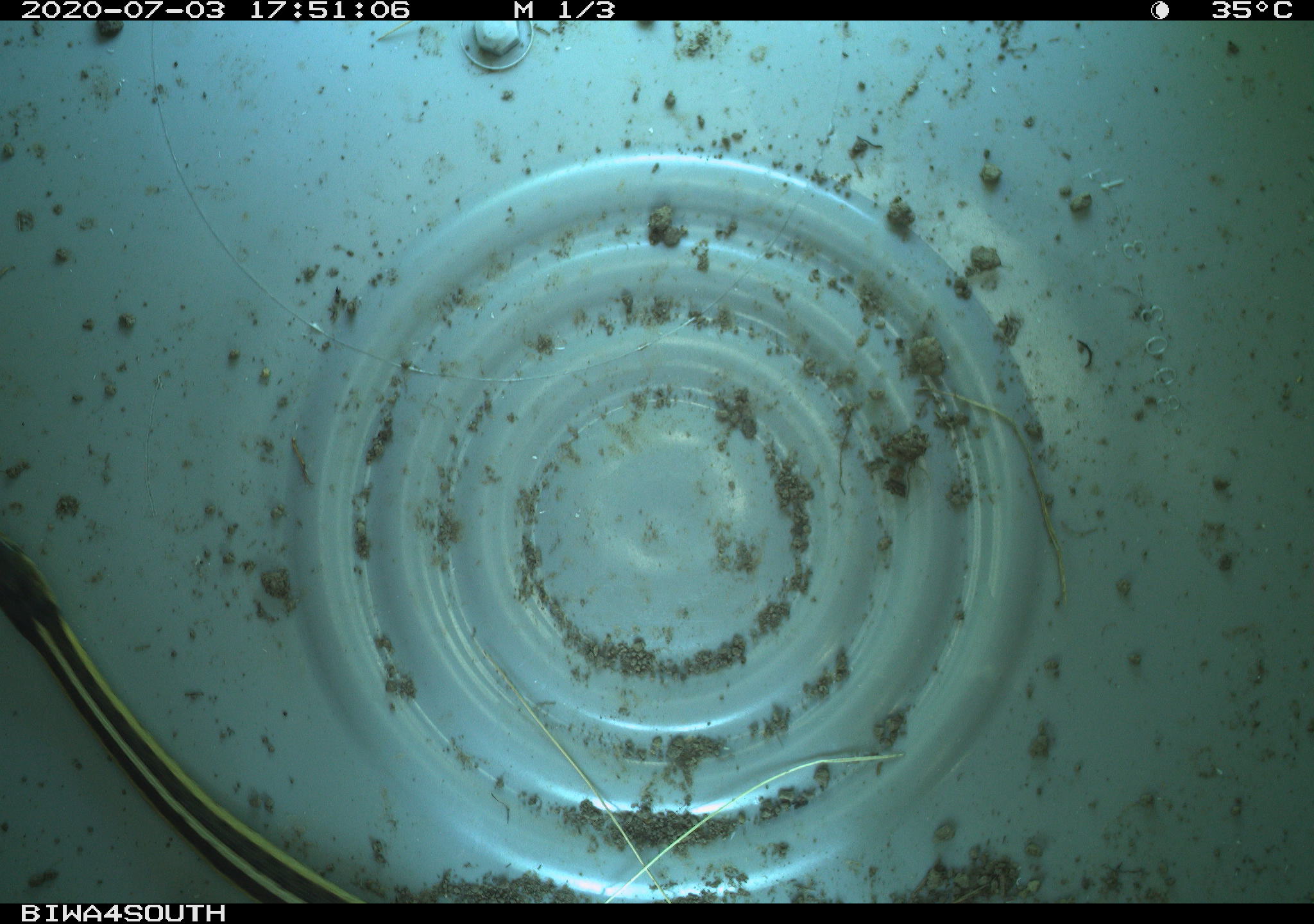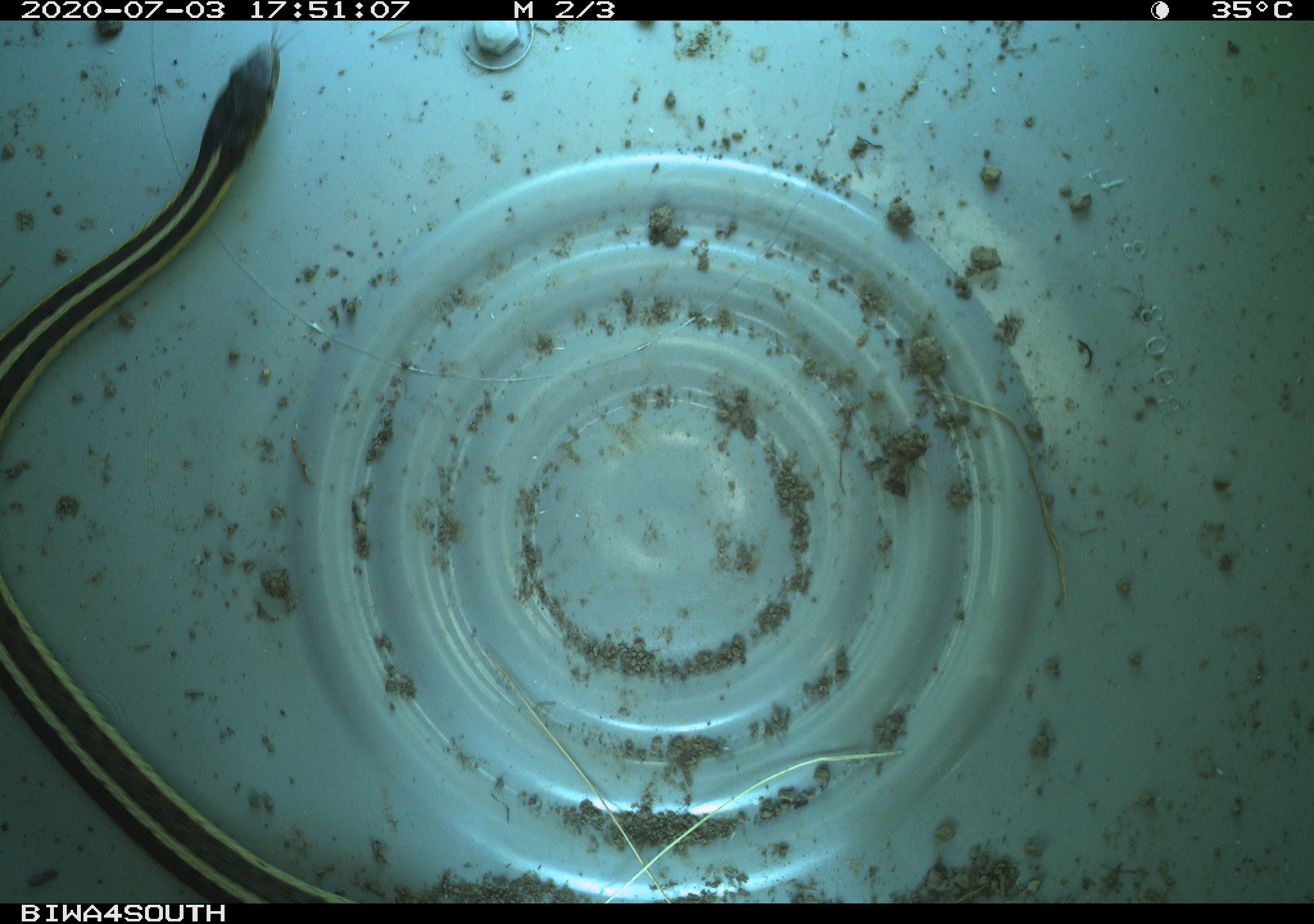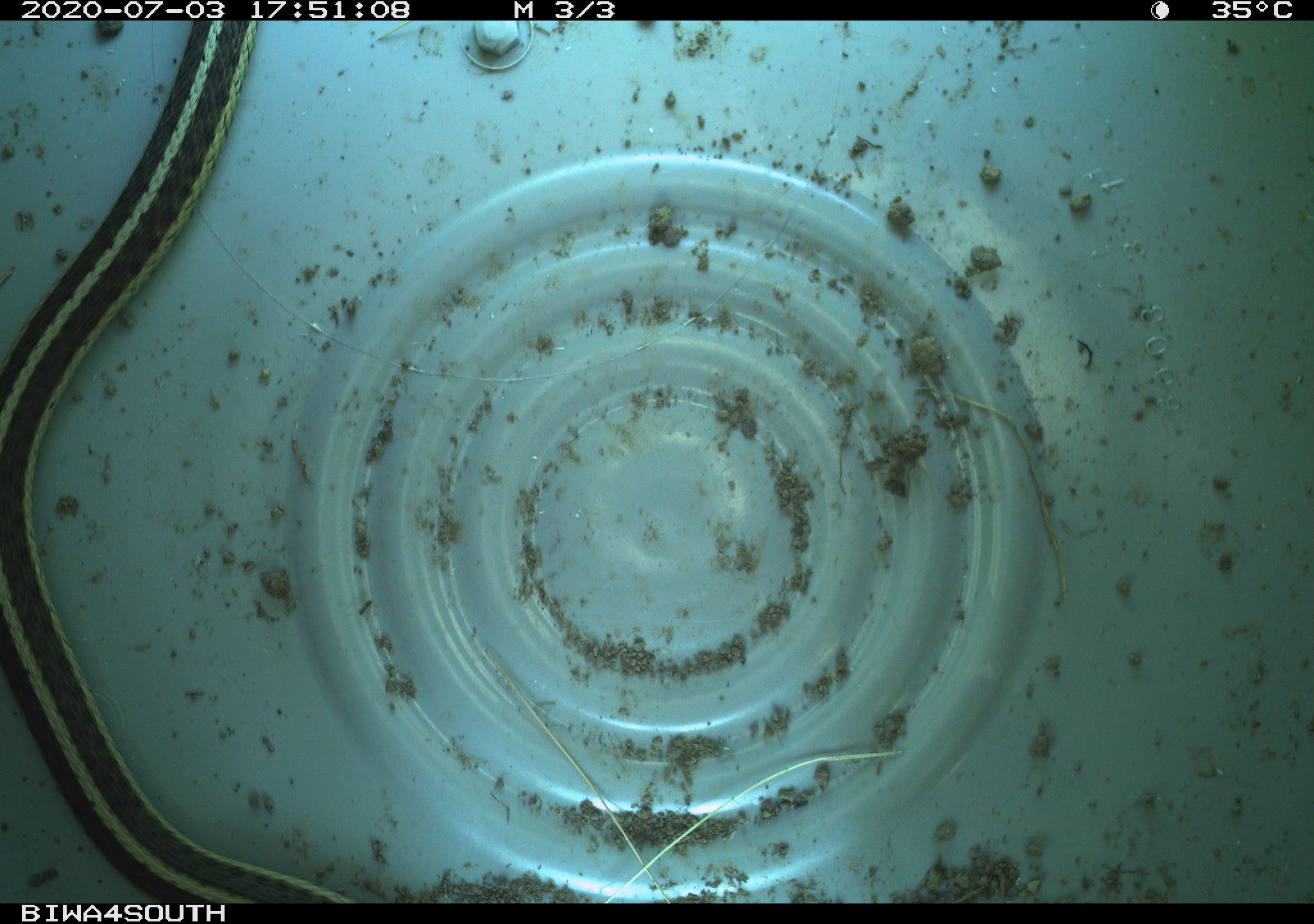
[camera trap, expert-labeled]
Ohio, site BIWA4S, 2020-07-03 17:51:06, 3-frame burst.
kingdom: Animalia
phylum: Chordata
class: Reptilia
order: Squamata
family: Colubridae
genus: Thamnophis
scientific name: Thamnophis sirtalis sirtalis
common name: eastern gartersnake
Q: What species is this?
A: Eastern gartersnake (Thamnophis sirtalis sirtalis).